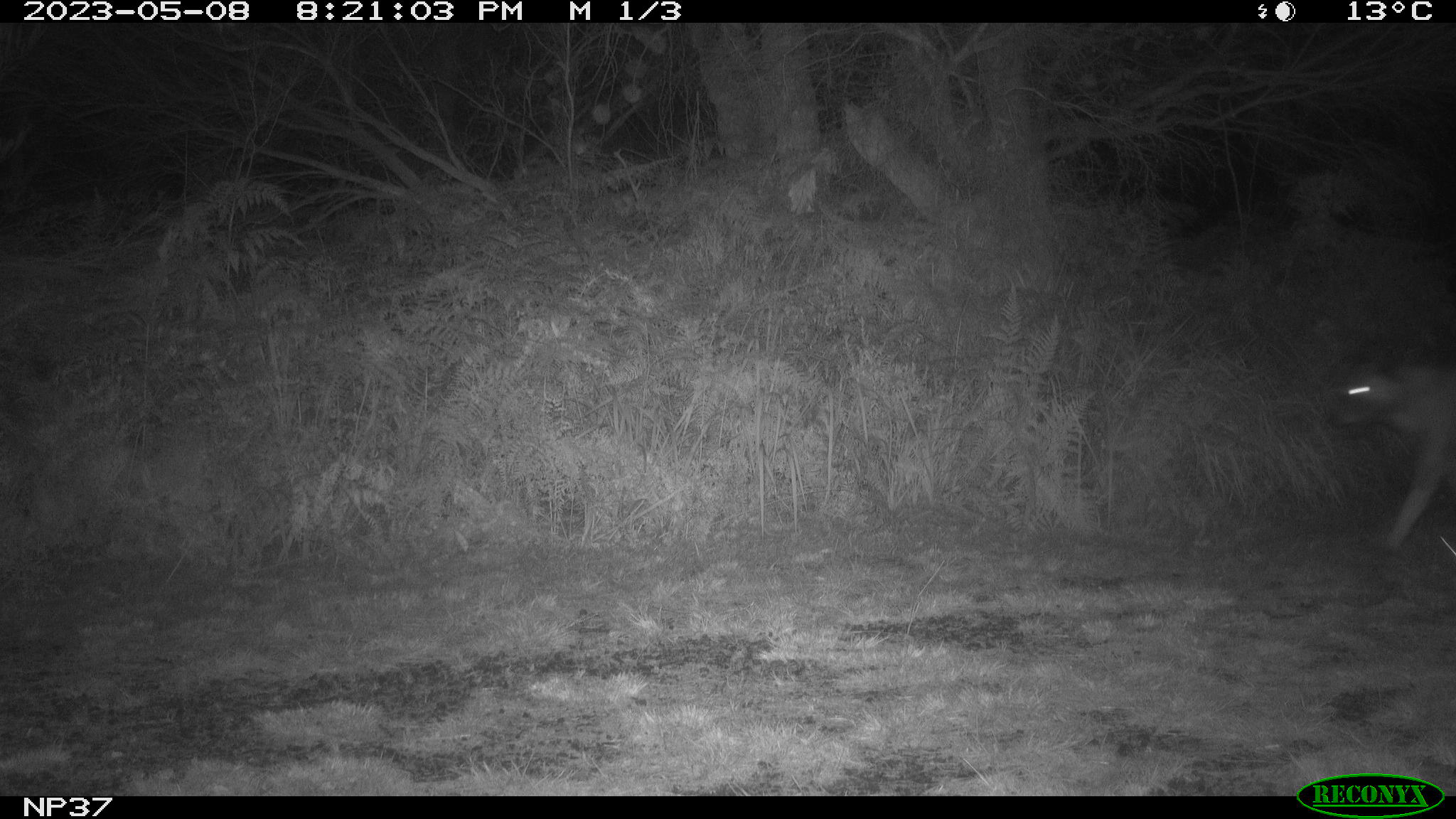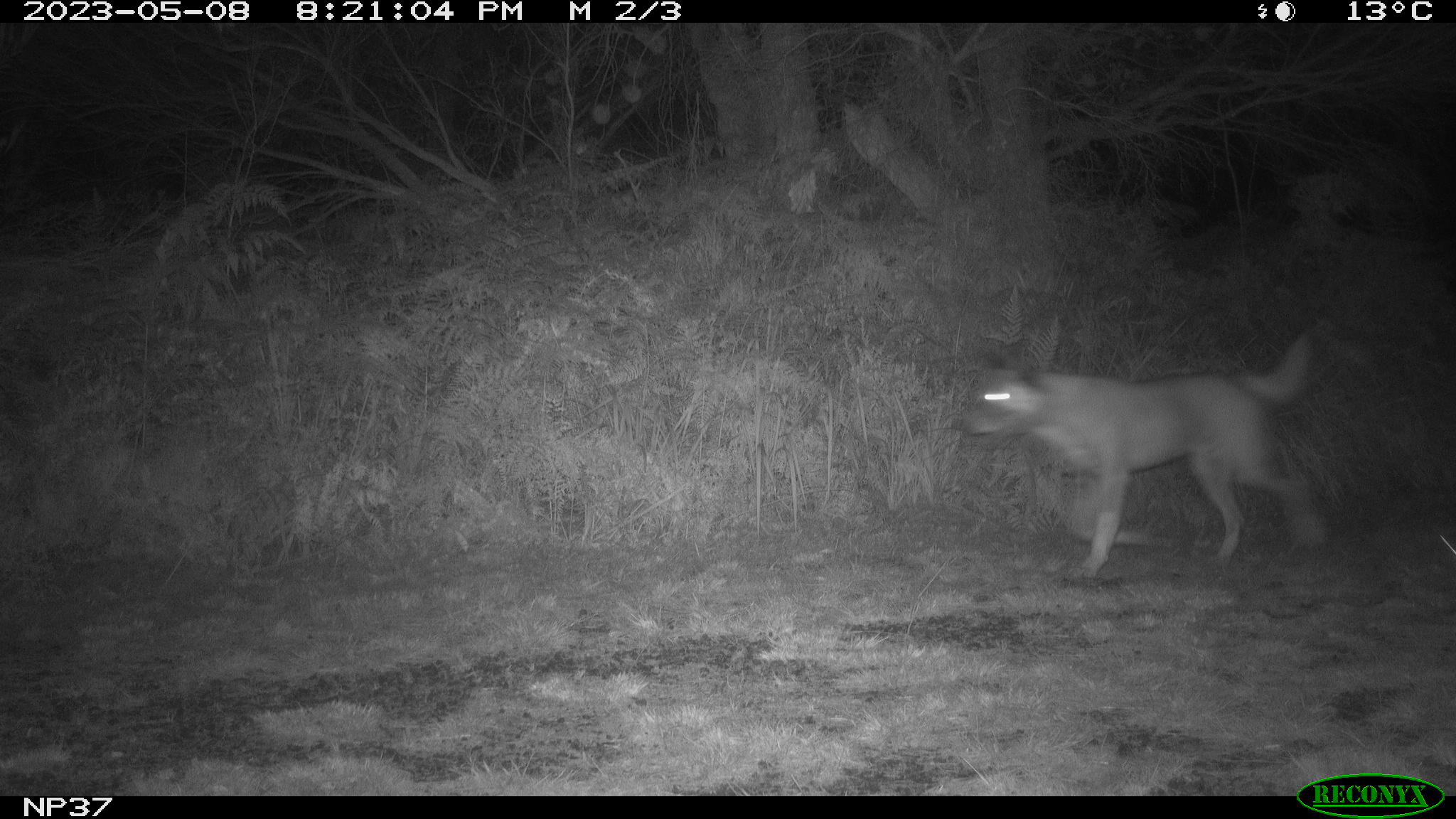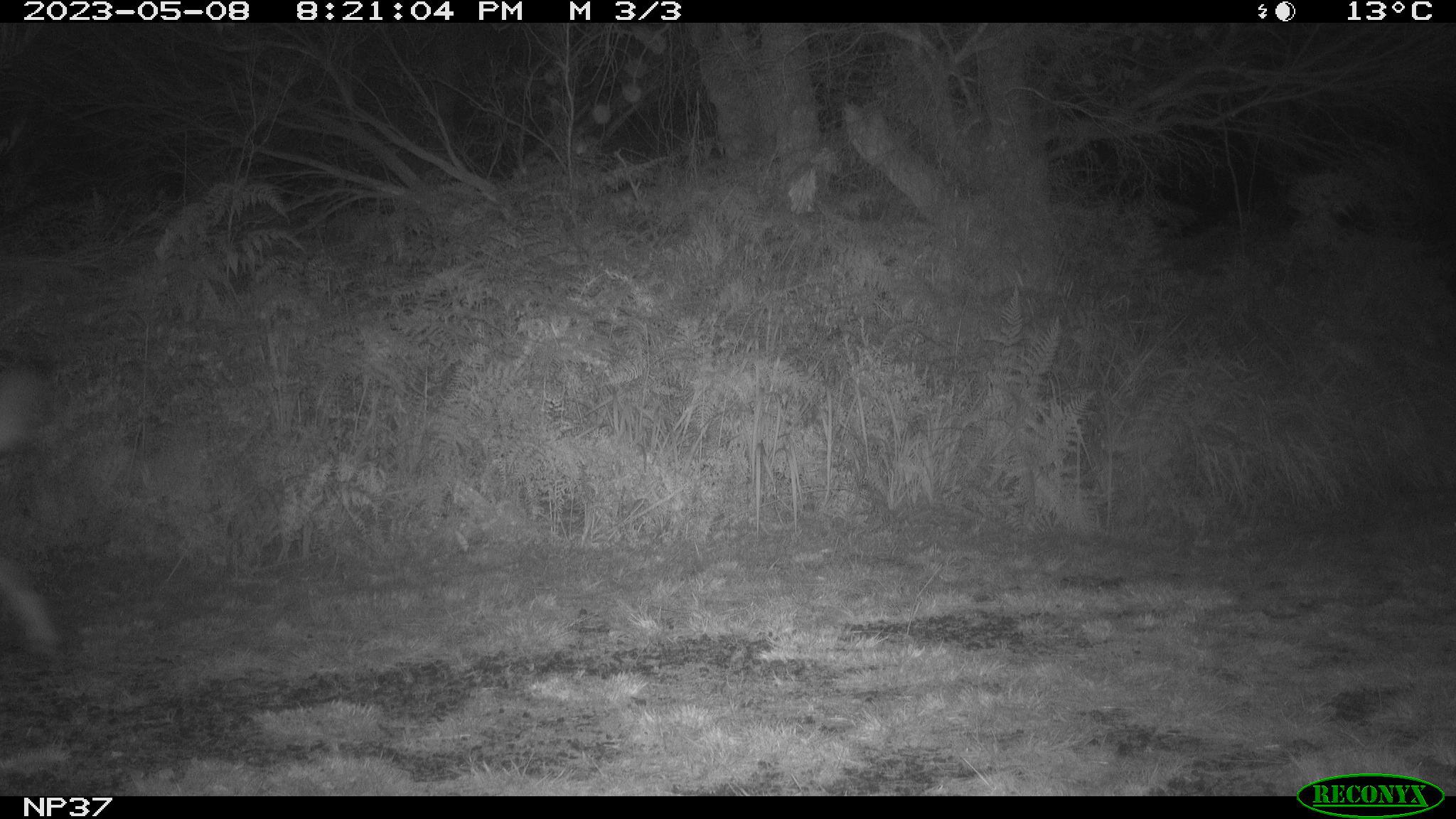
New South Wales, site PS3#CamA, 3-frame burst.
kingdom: Animalia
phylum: Chordata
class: Mammalia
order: Carnivora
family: Canidae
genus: Canis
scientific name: Canis familiaris dingo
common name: dingo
Dingo (Canis familiaris dingo).